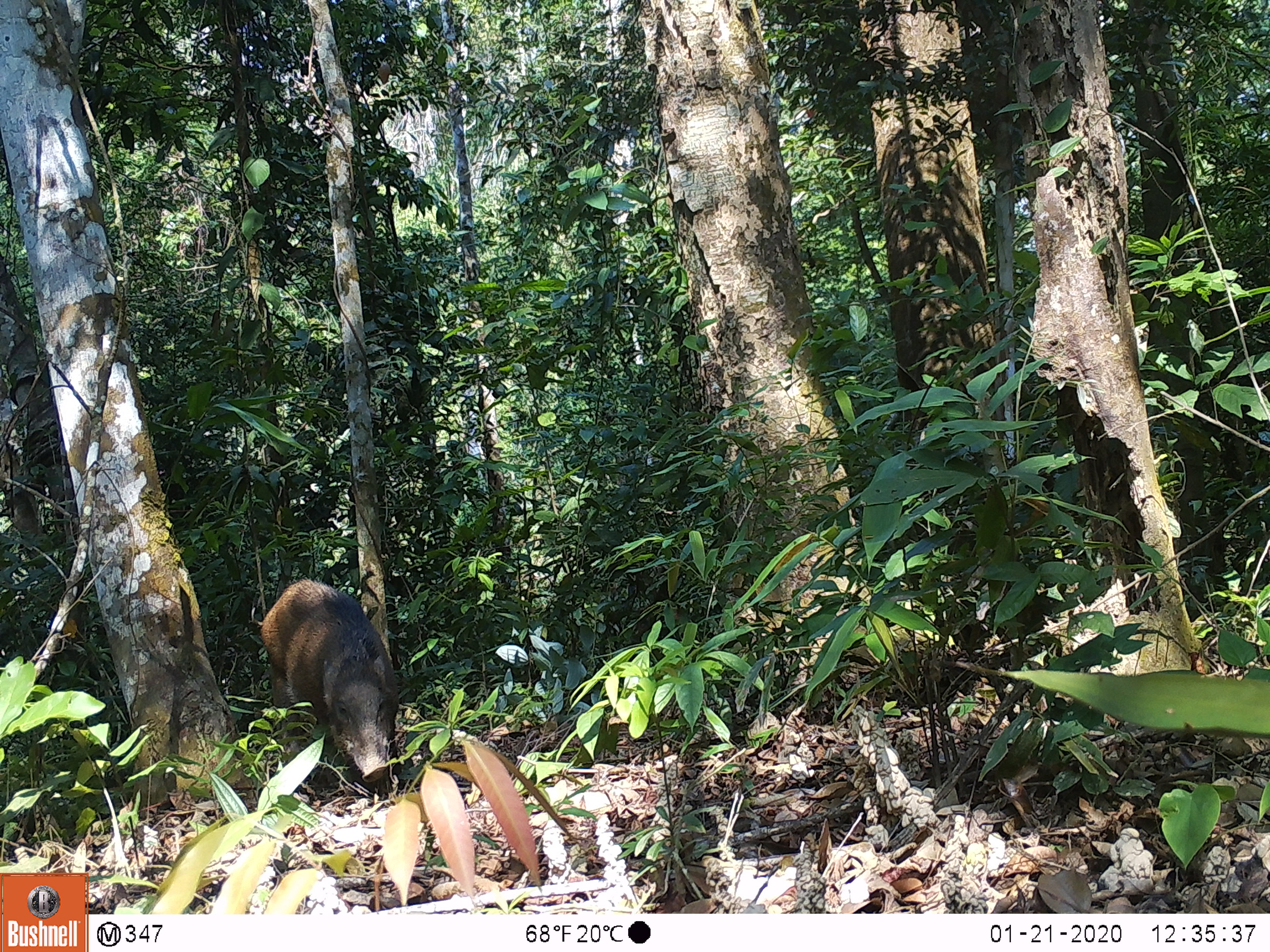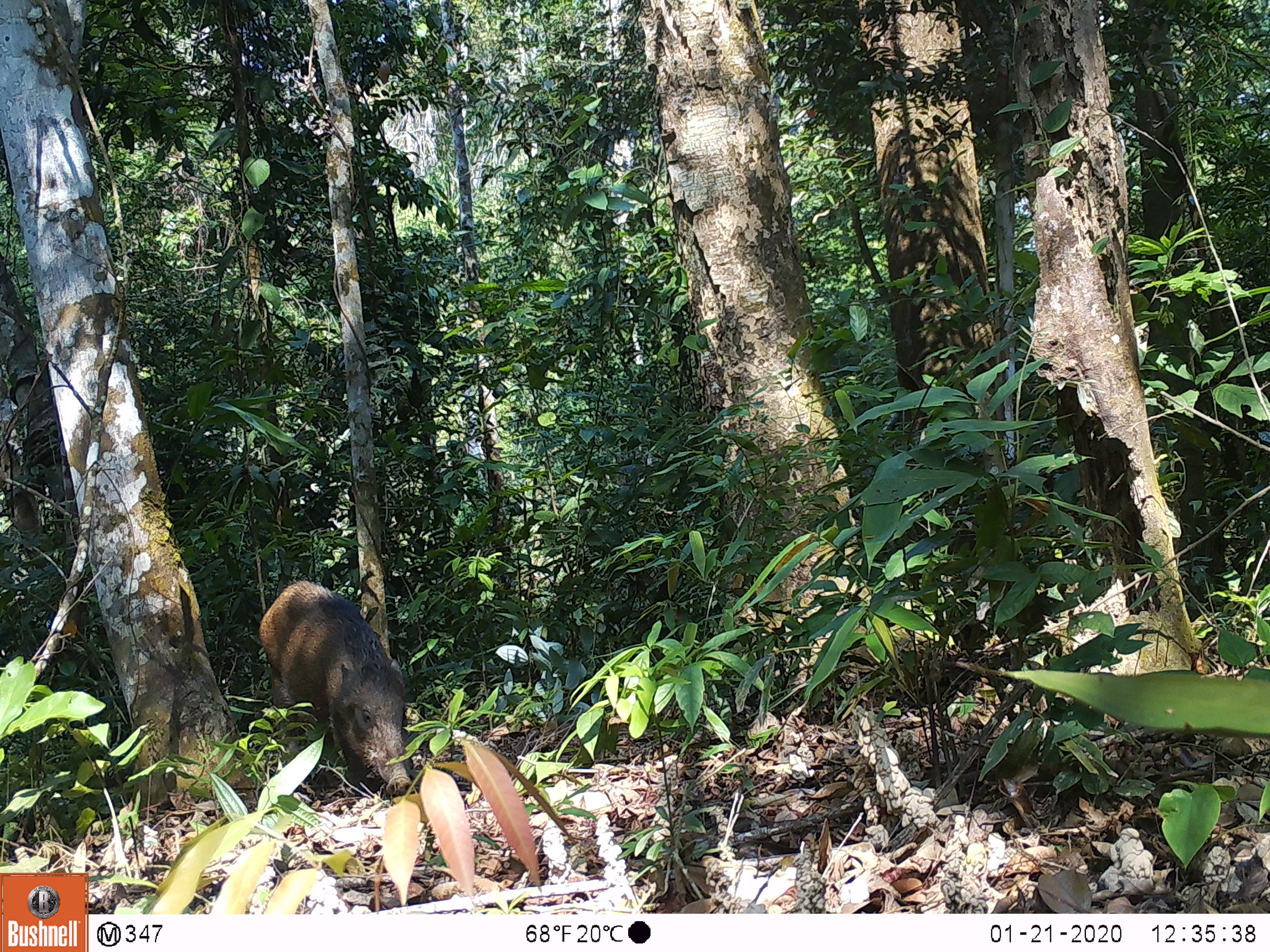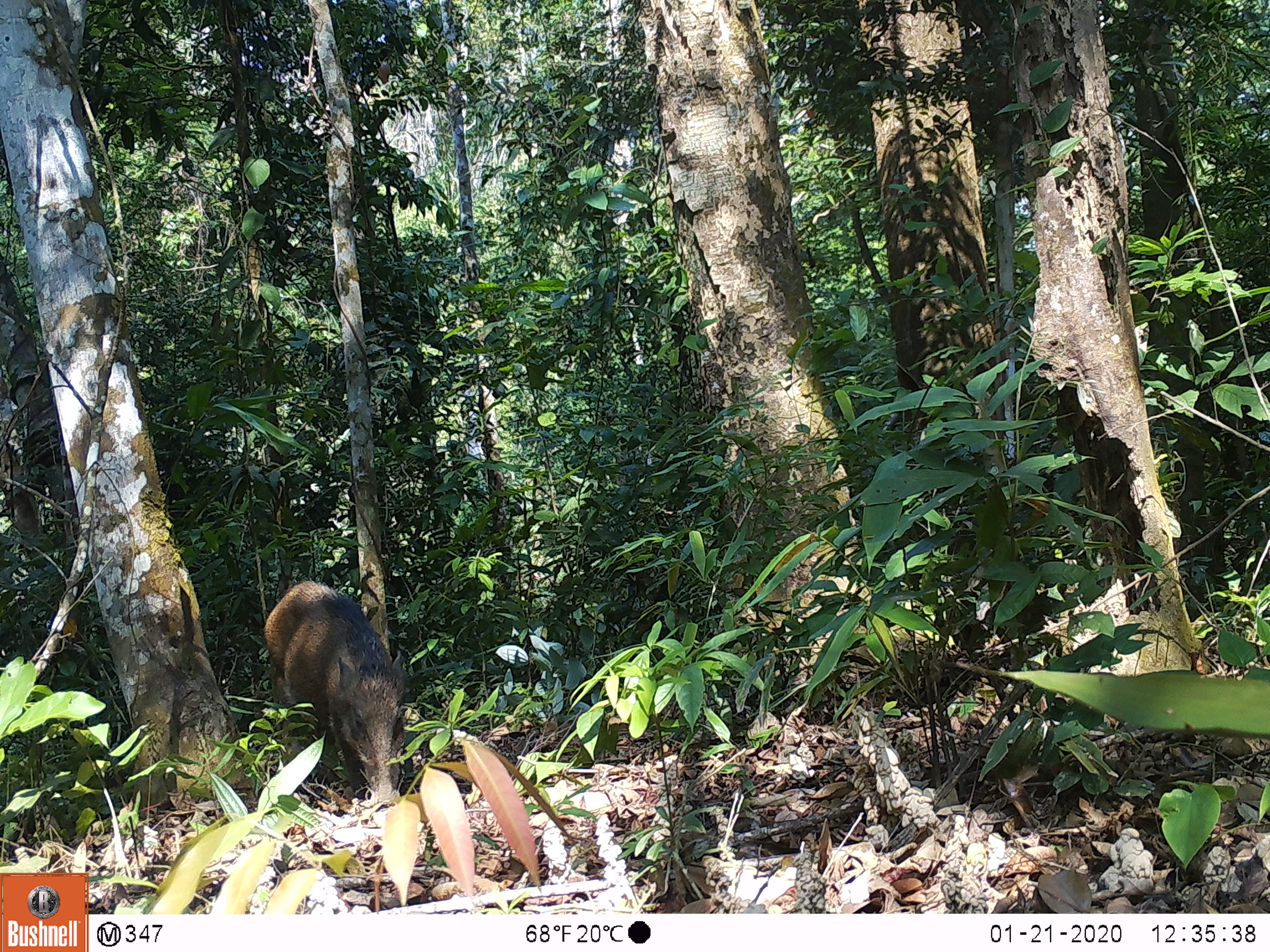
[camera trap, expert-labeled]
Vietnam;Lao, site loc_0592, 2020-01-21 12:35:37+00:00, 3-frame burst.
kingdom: Animalia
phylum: Chordata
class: Mammalia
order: Artiodactyla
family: Suidae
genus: Sus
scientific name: Sus scrofa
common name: eurasian wild pig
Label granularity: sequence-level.